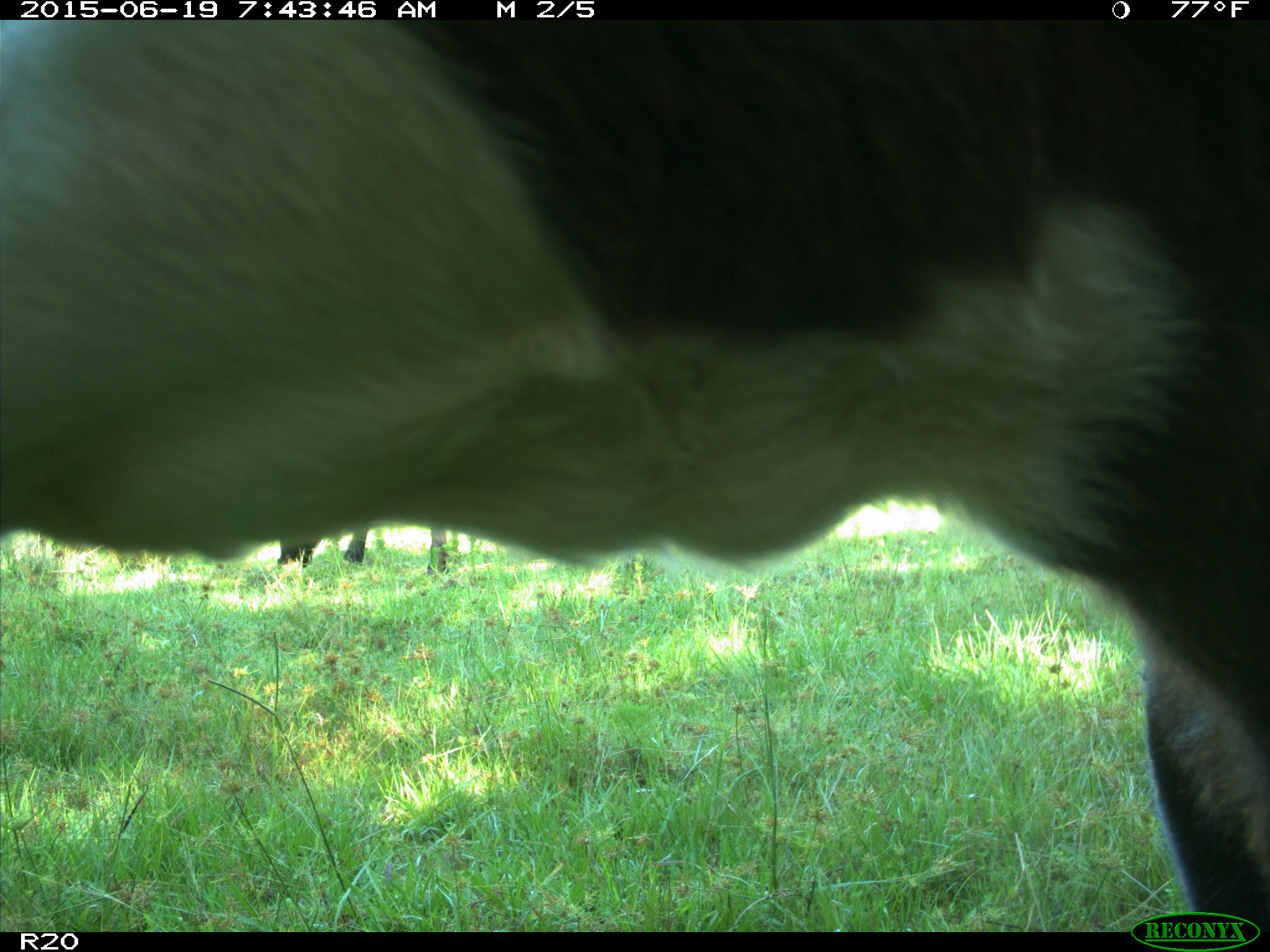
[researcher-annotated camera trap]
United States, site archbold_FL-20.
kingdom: Animalia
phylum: Chordata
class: Mammalia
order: Artiodactyla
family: Bovidae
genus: Bos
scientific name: Bos taurus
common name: domestic cow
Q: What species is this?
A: Bos taurus (domestic cow).